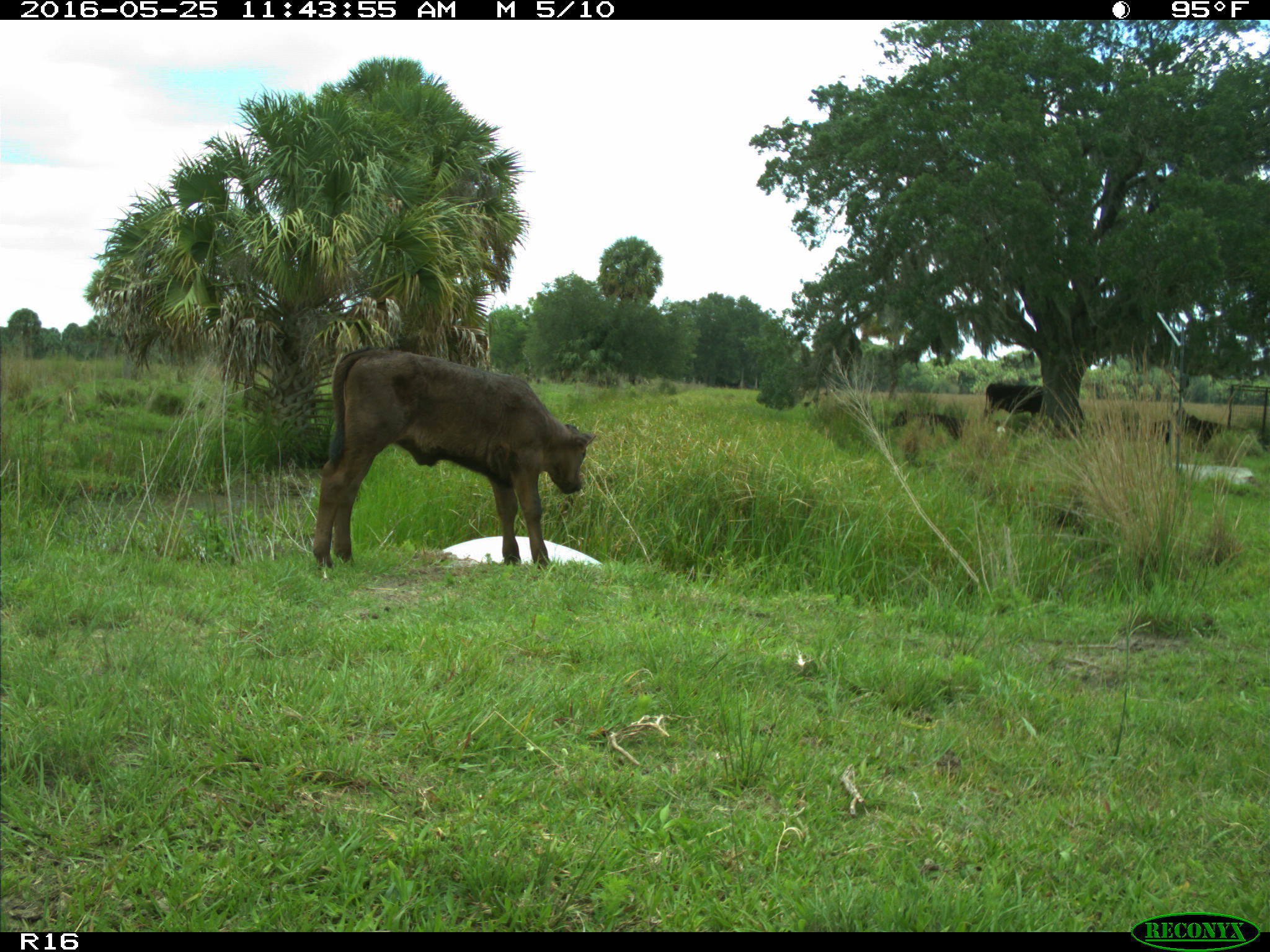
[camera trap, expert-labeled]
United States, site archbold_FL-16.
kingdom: Animalia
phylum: Chordata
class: Mammalia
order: Artiodactyla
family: Bovidae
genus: Bos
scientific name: Bos taurus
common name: domestic cow